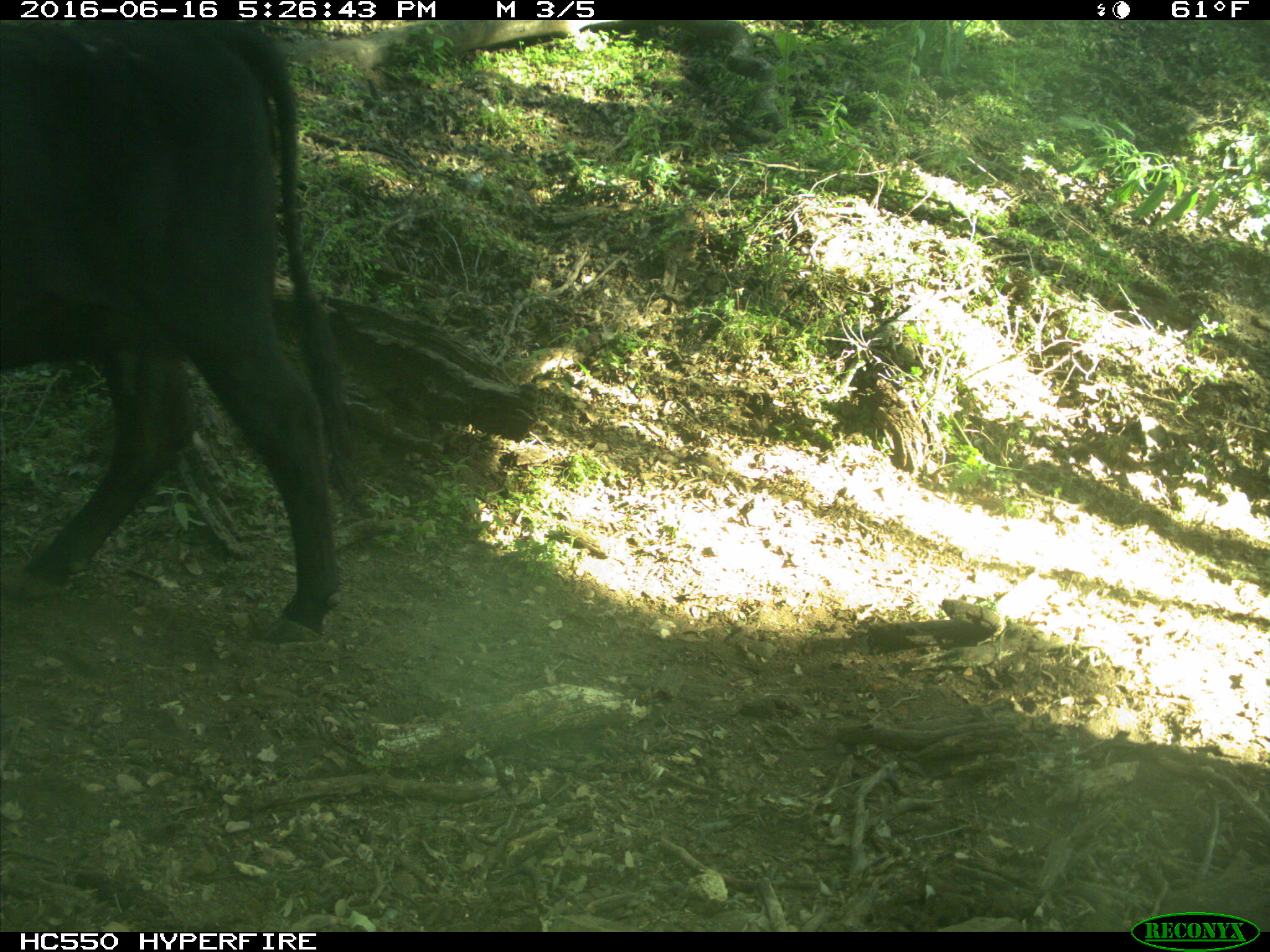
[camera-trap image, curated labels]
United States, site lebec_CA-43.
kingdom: Animalia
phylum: Chordata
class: Mammalia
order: Artiodactyla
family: Bovidae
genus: Bos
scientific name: Bos taurus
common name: domestic cow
Bos taurus (domestic cow).